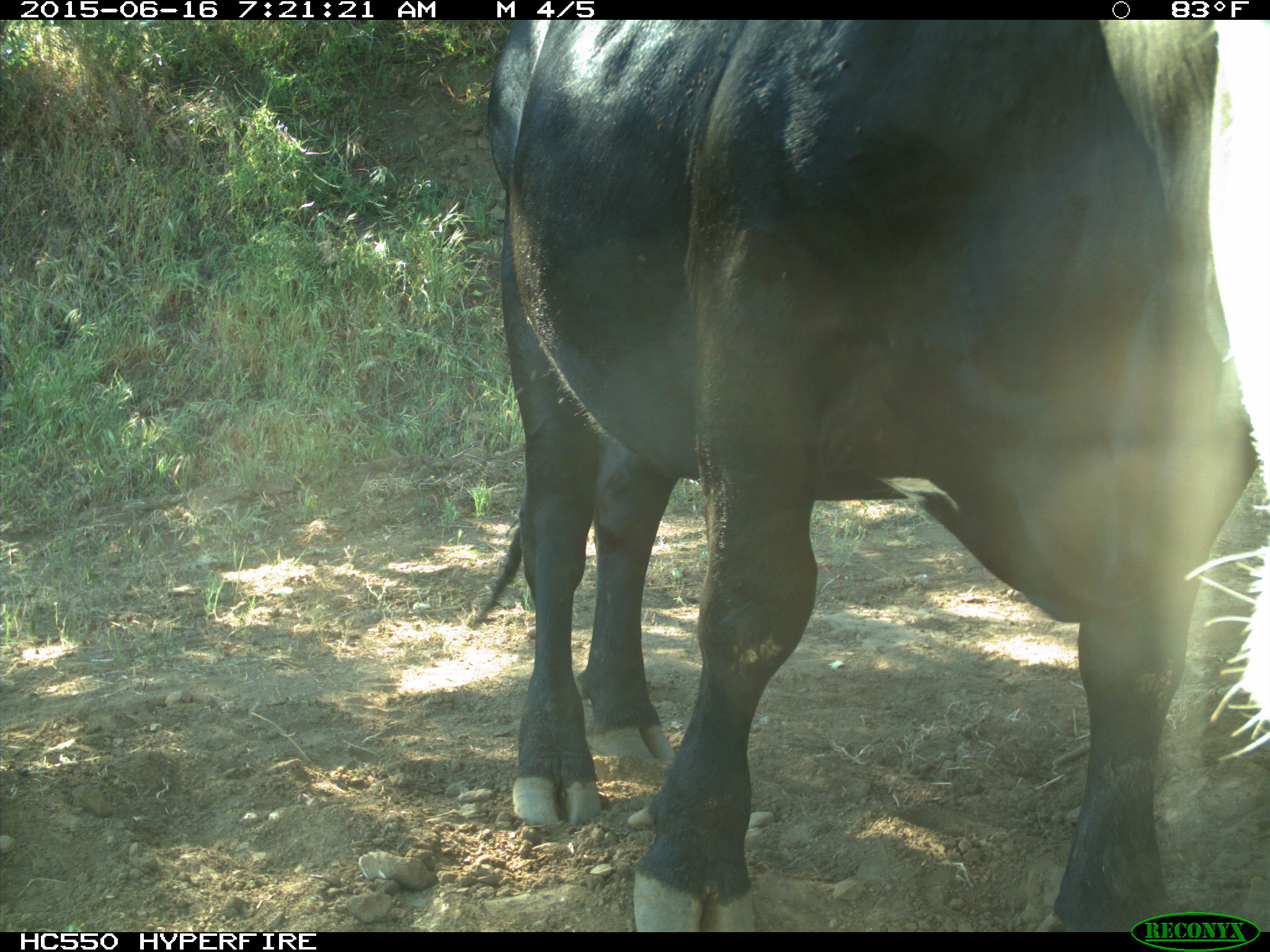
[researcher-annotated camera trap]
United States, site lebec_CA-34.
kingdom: Animalia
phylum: Chordata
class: Mammalia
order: Artiodactyla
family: Bovidae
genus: Bos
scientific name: Bos taurus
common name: domestic cow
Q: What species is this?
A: Bos taurus (domestic cow).